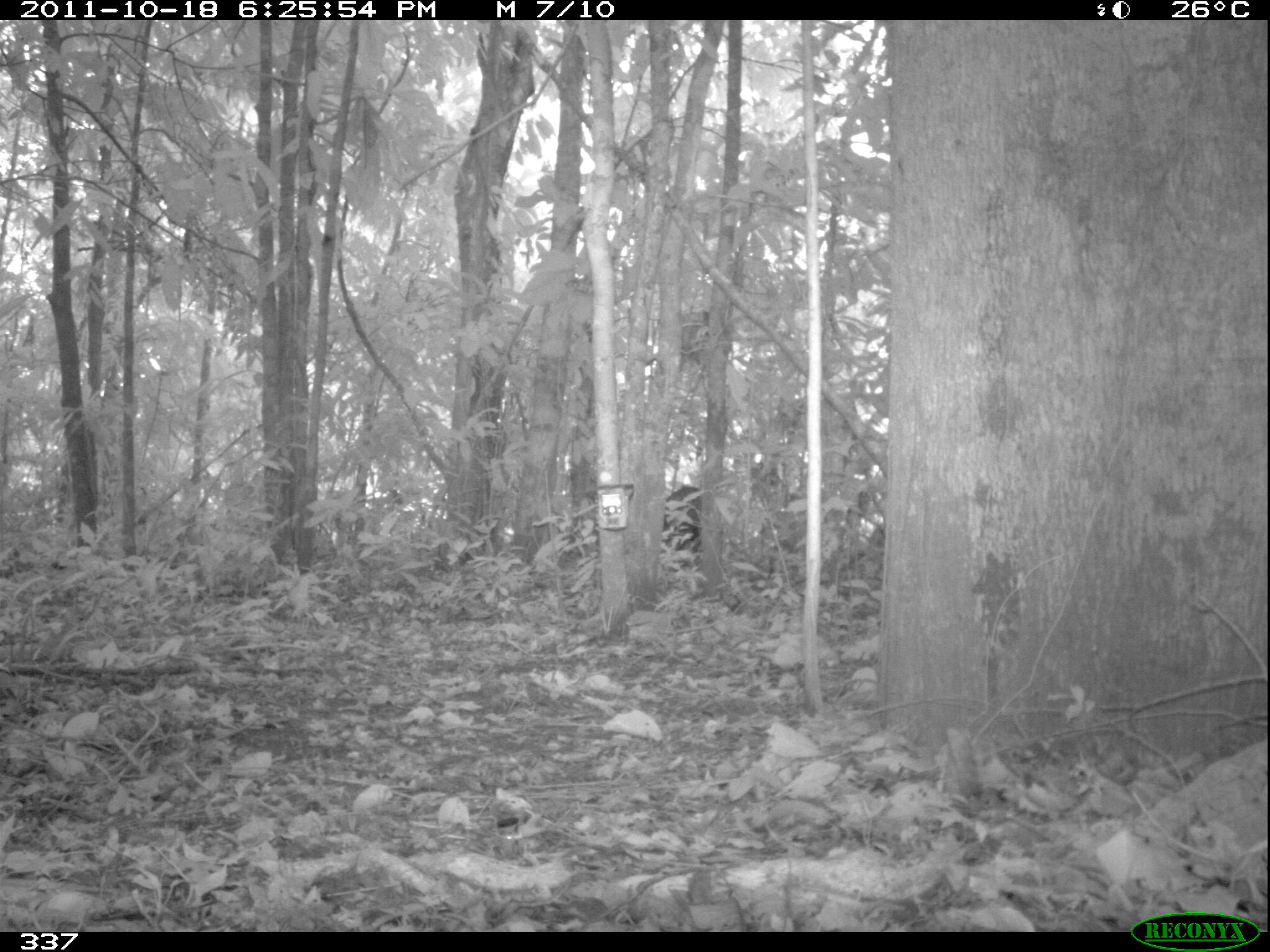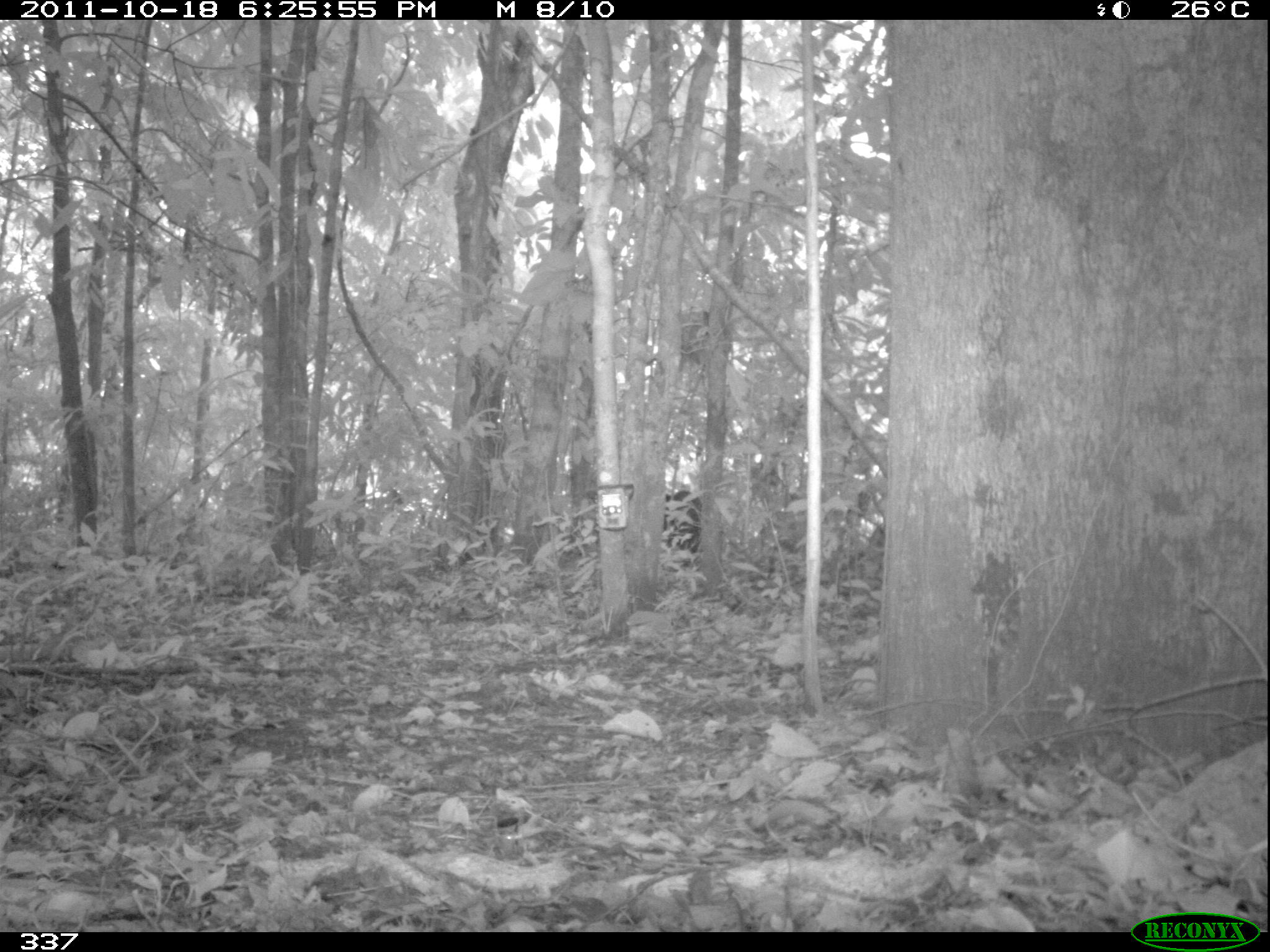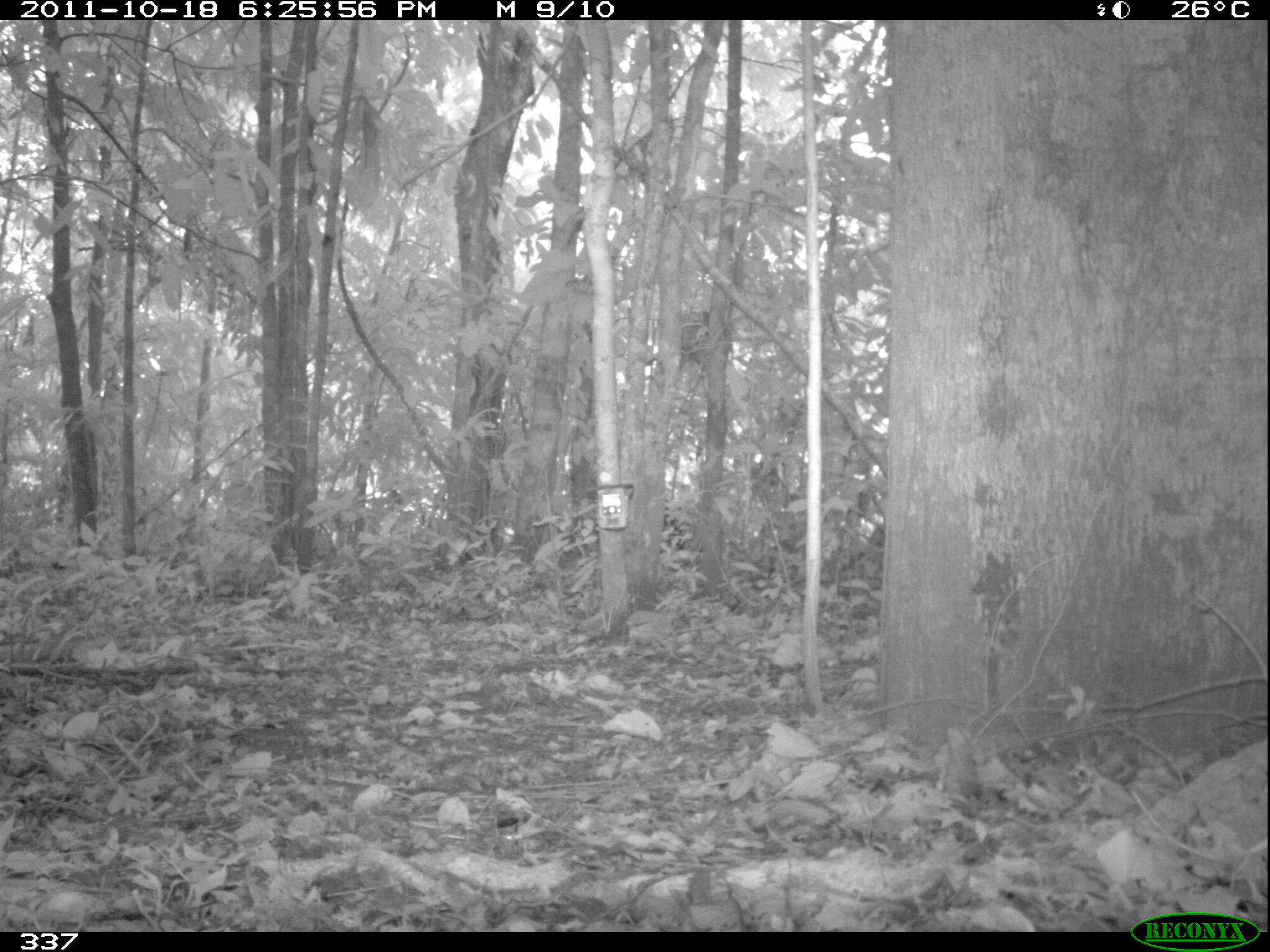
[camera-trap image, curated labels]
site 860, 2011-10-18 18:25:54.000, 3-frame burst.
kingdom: Animalia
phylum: Chordata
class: Mammalia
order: Artiodactyla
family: Tayassuidae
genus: Tayassu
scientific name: Tayassu pecari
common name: white-lipped peccary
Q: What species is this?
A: Tayassu pecari (white-lipped peccary).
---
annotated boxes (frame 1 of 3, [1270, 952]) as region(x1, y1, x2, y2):
tayassu pecari: region(660, 486, 702, 571)